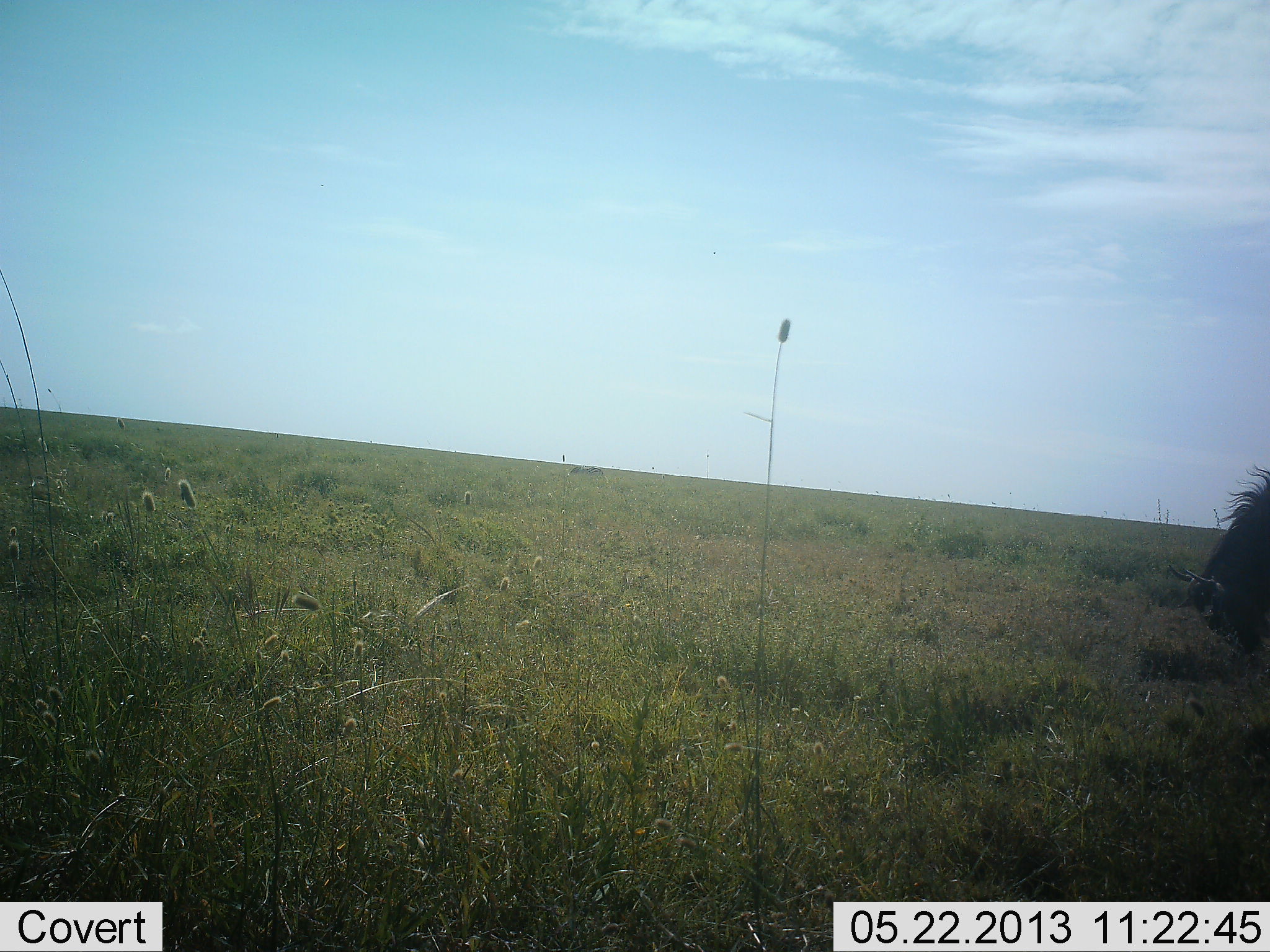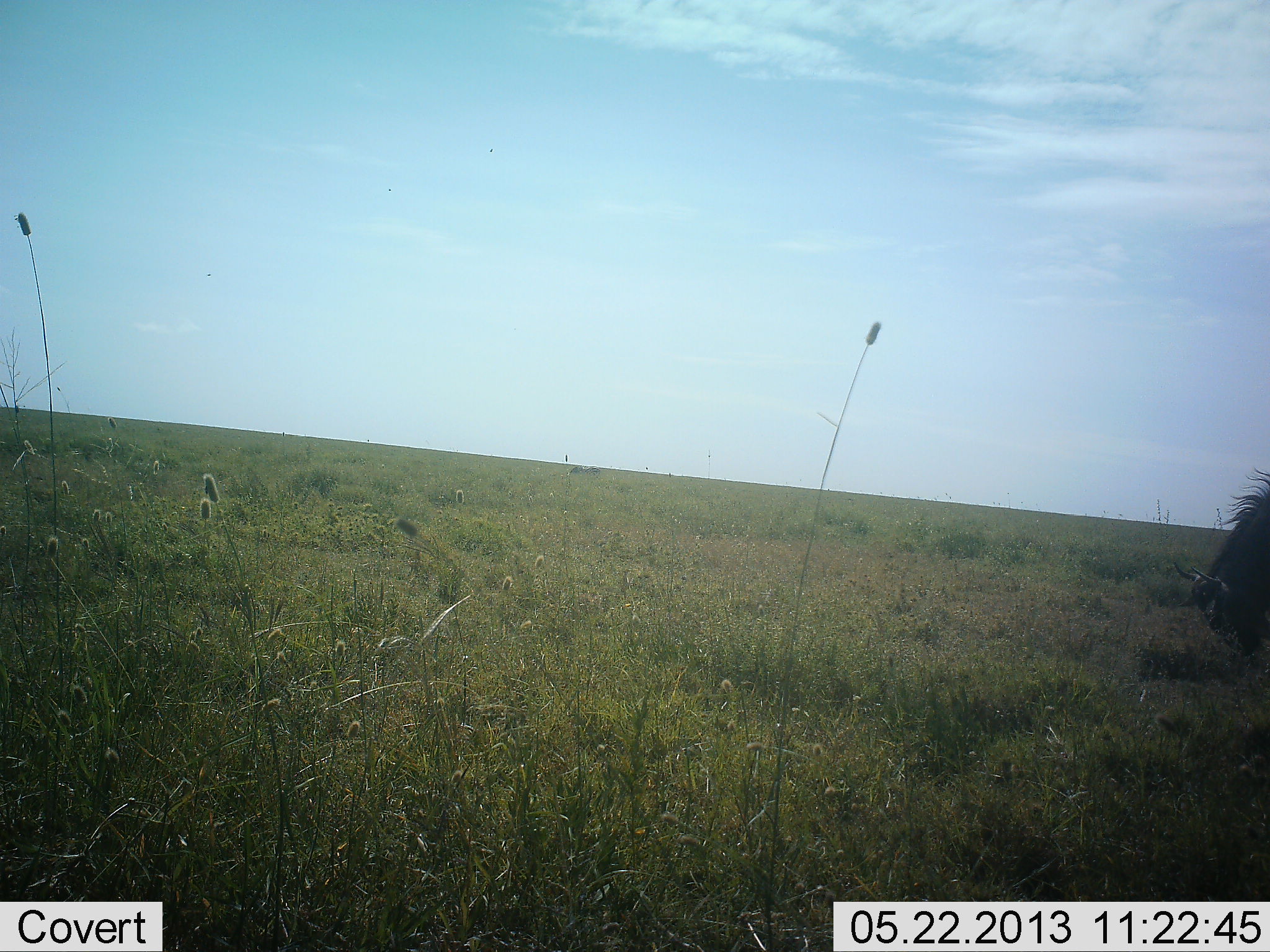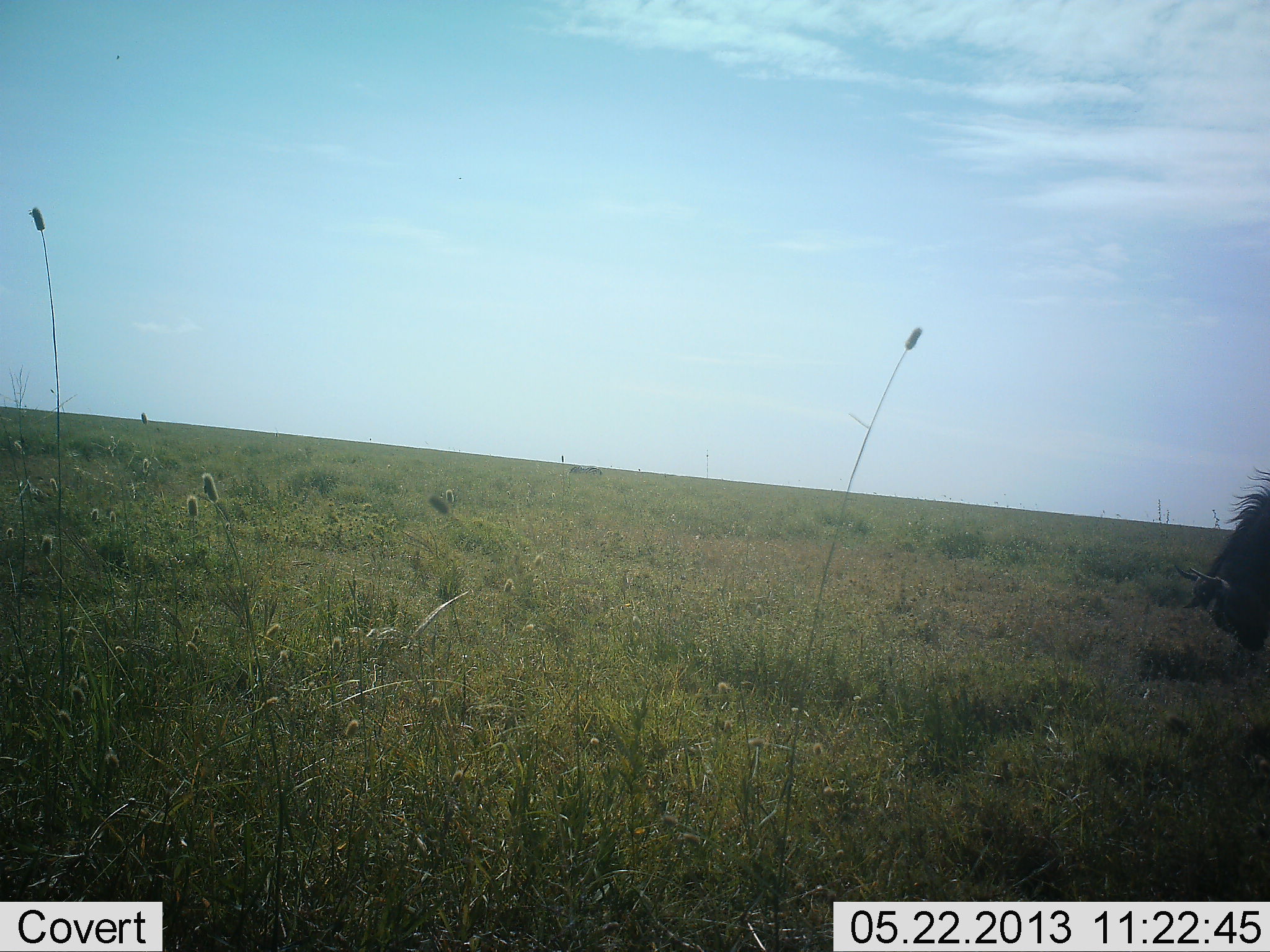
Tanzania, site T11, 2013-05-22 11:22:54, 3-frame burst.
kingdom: Animalia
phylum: Chordata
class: Mammalia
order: Artiodactyla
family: Bovidae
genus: Connochaetes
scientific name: Connochaetes taurinus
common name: blue wildebeest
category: wildebeest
Wildebeest (blue wildebeest) (Connochaetes taurinus), count 1. Behavior (volunteer vote fractions): standing 30%, resting 0%, moving 0%, interacting 0%. Young present (vote fraction): 0%. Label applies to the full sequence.